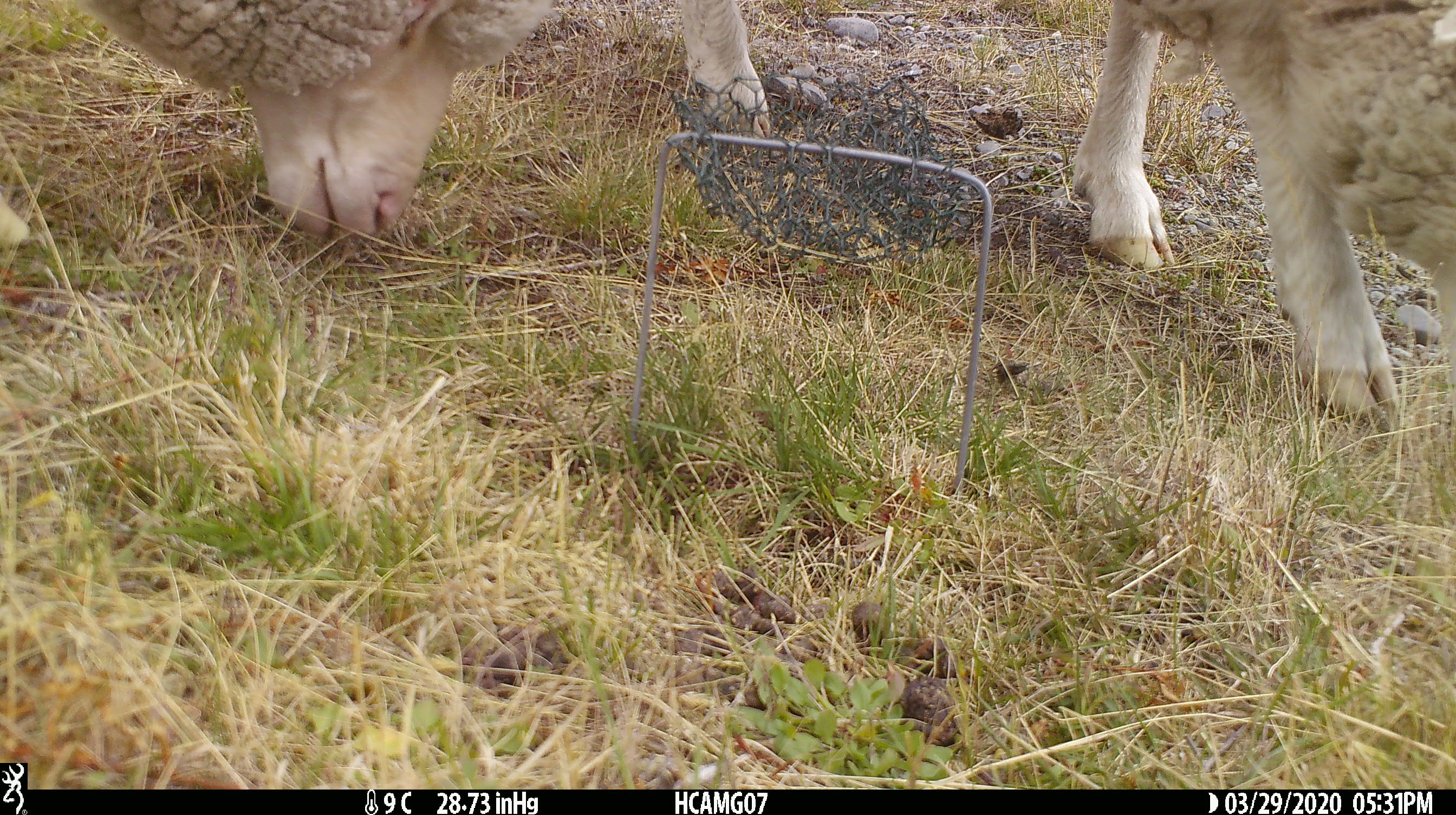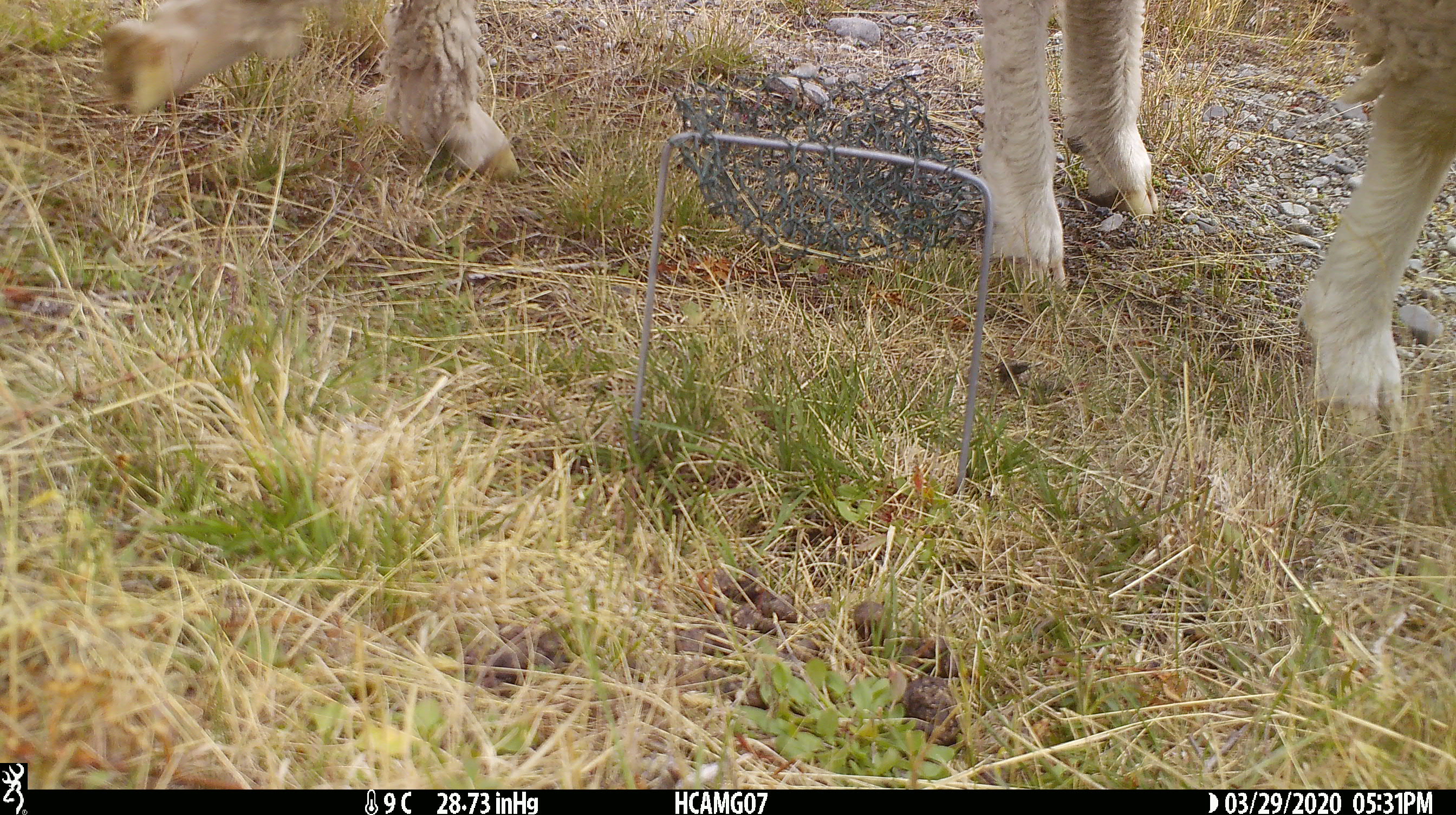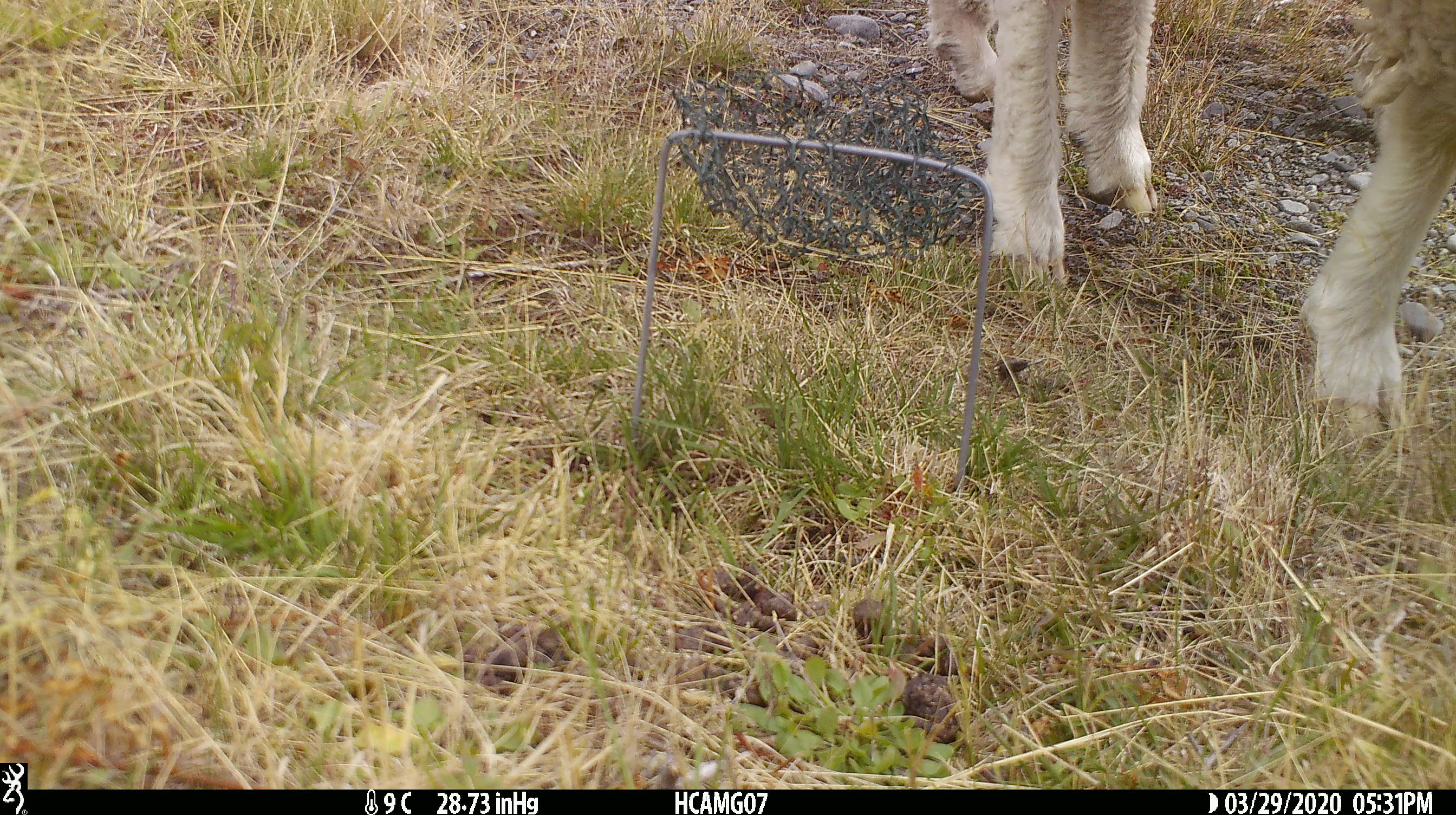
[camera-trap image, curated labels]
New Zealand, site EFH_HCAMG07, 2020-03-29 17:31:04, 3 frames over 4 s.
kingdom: Animalia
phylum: Chordata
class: Mammalia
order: Artiodactyla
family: Bovidae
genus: Ovis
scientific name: Ovis aries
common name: domestic sheep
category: sheep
Sheep (domestic sheep) (Ovis aries).